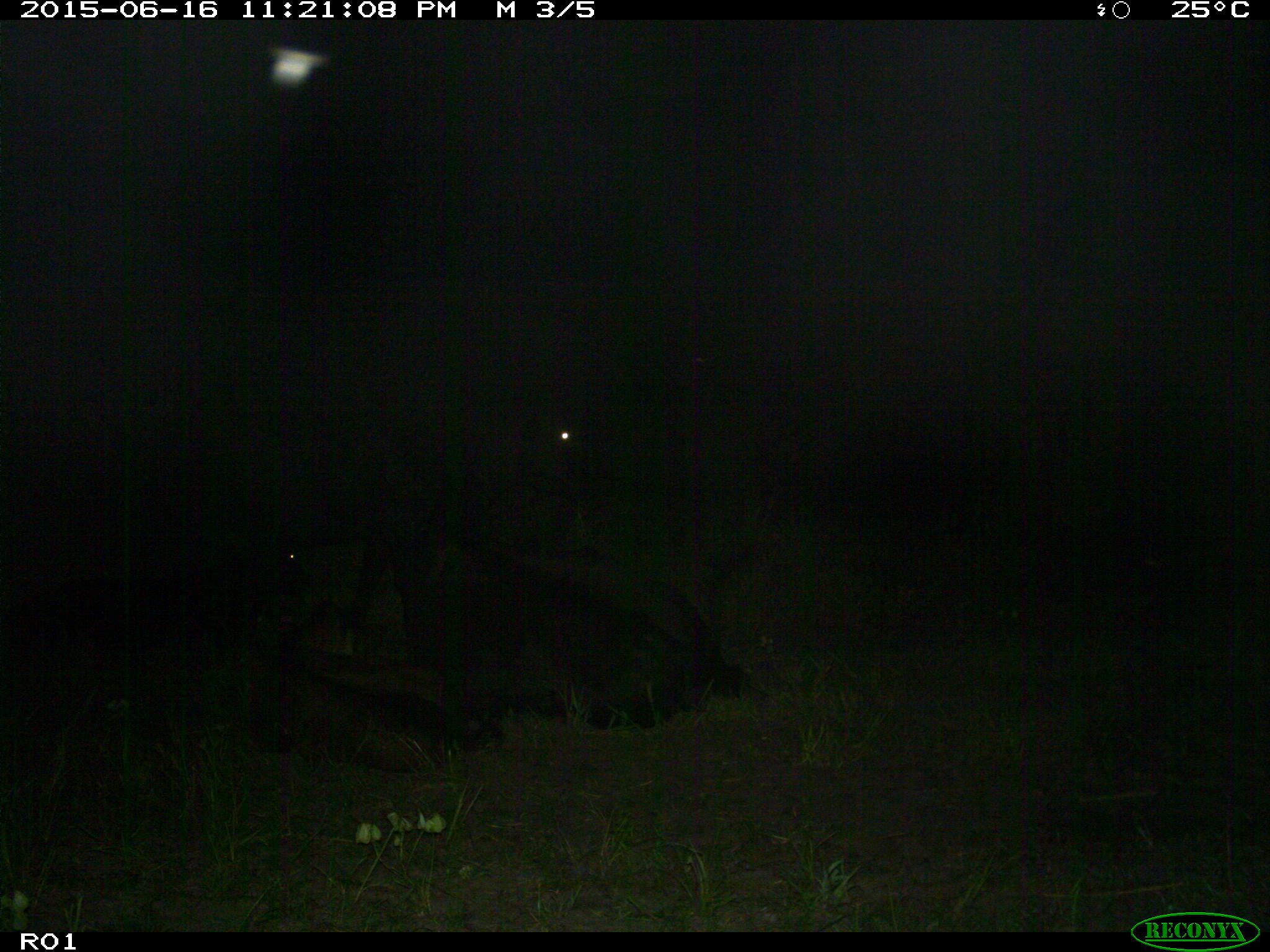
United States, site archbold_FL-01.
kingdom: Animalia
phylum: Chordata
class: Mammalia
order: Artiodactyla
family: Bovidae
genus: Bos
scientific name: Bos taurus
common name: domestic cow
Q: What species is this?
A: Bos taurus (domestic cow).